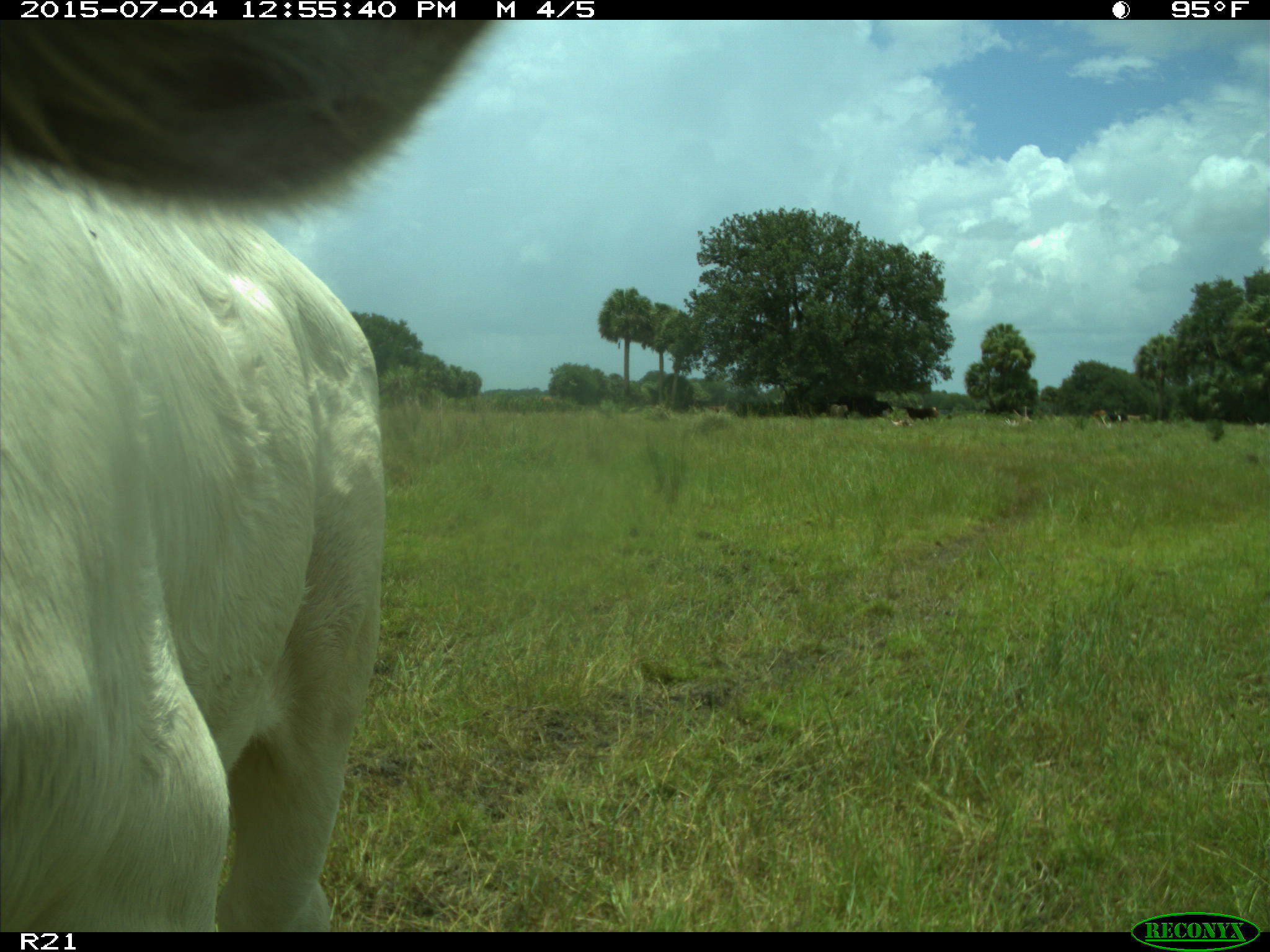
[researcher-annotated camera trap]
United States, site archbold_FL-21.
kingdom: Animalia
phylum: Chordata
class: Mammalia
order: Artiodactyla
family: Bovidae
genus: Bos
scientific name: Bos taurus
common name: domestic cow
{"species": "Bos taurus (domestic cow)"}